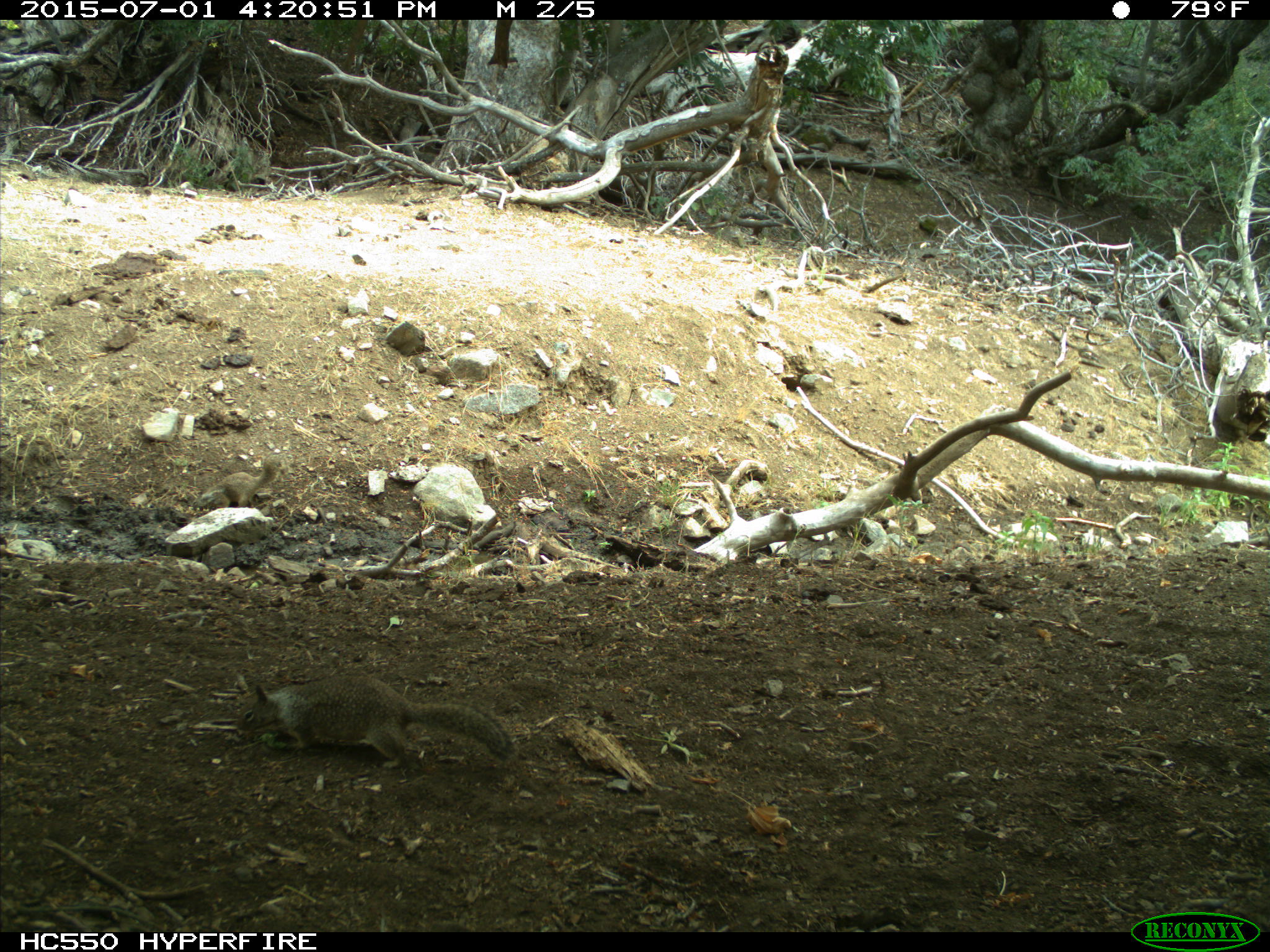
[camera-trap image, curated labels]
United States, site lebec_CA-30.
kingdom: Animalia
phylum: Chordata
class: Mammalia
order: Rodentia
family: Sciuridae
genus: Otospermophilus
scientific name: Otospermophilus beecheyi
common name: california ground squirrel